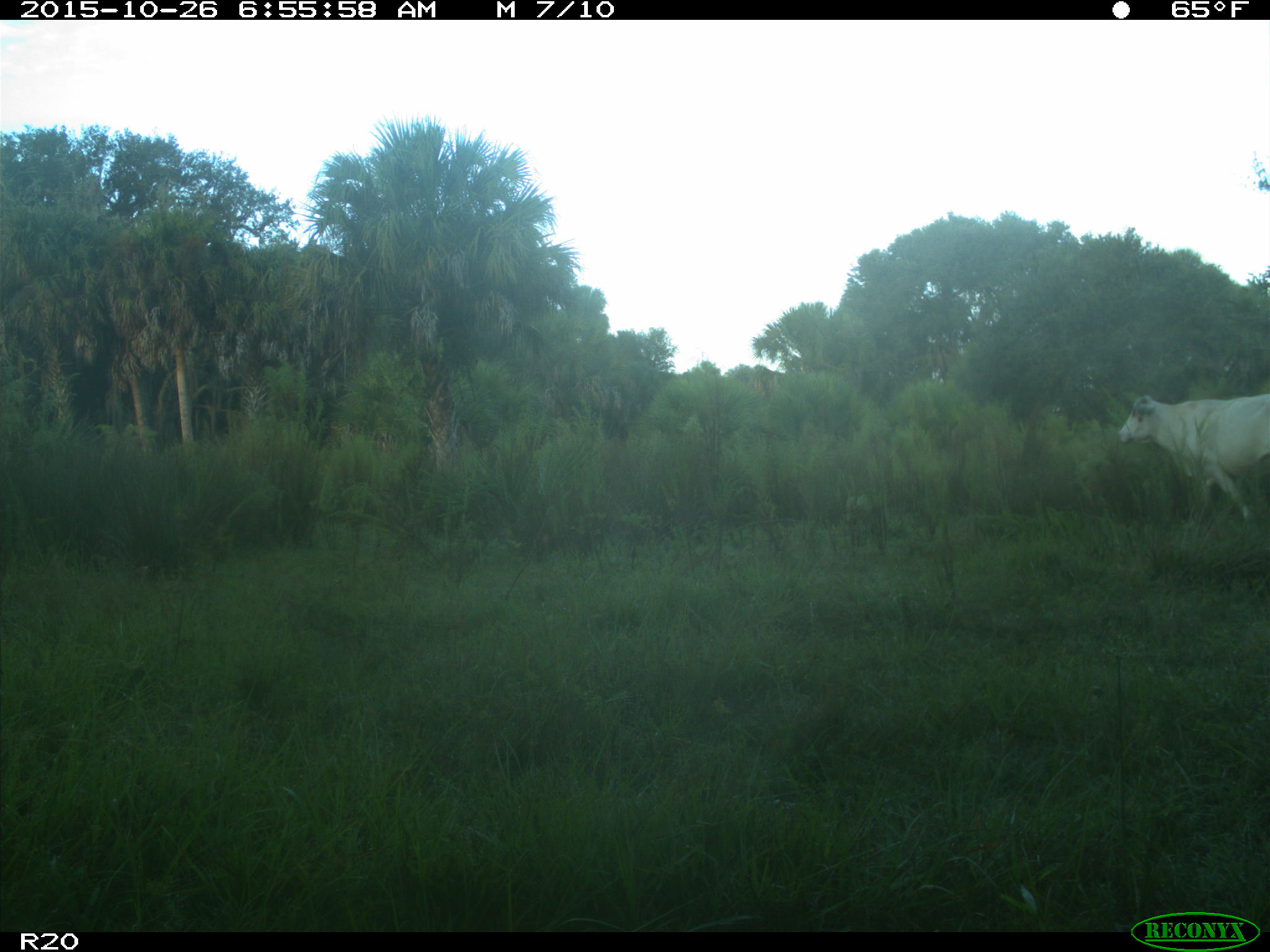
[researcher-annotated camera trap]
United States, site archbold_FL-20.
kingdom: Animalia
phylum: Chordata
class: Mammalia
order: Artiodactyla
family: Bovidae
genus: Bos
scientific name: Bos taurus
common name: domestic cow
Bos taurus (domestic cow).